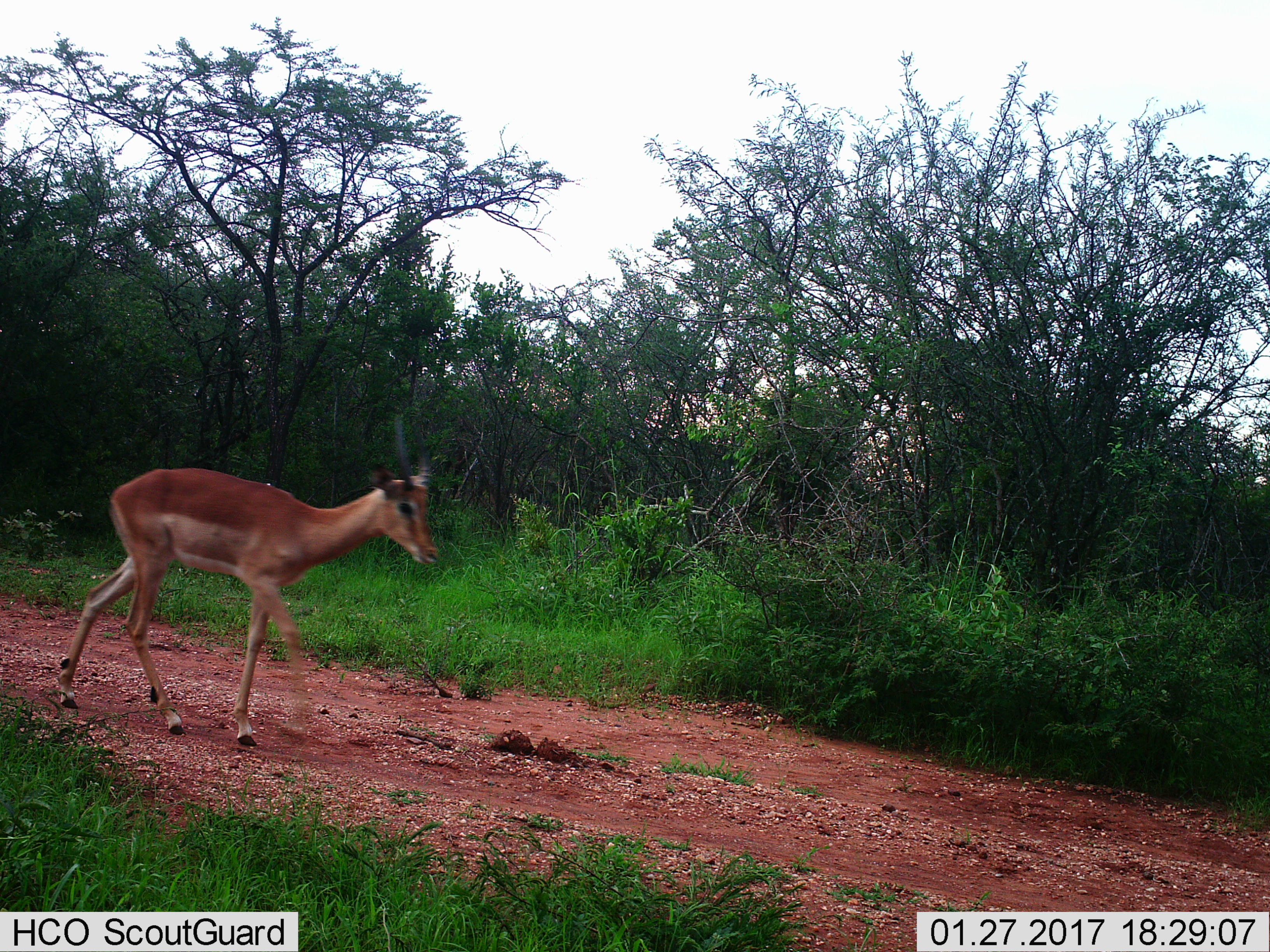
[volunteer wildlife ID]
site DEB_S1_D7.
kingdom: Animalia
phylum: Chordata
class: Mammalia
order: Artiodactyla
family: Bovidae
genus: Aepyceros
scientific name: Aepyceros melampus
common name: impala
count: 1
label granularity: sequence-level